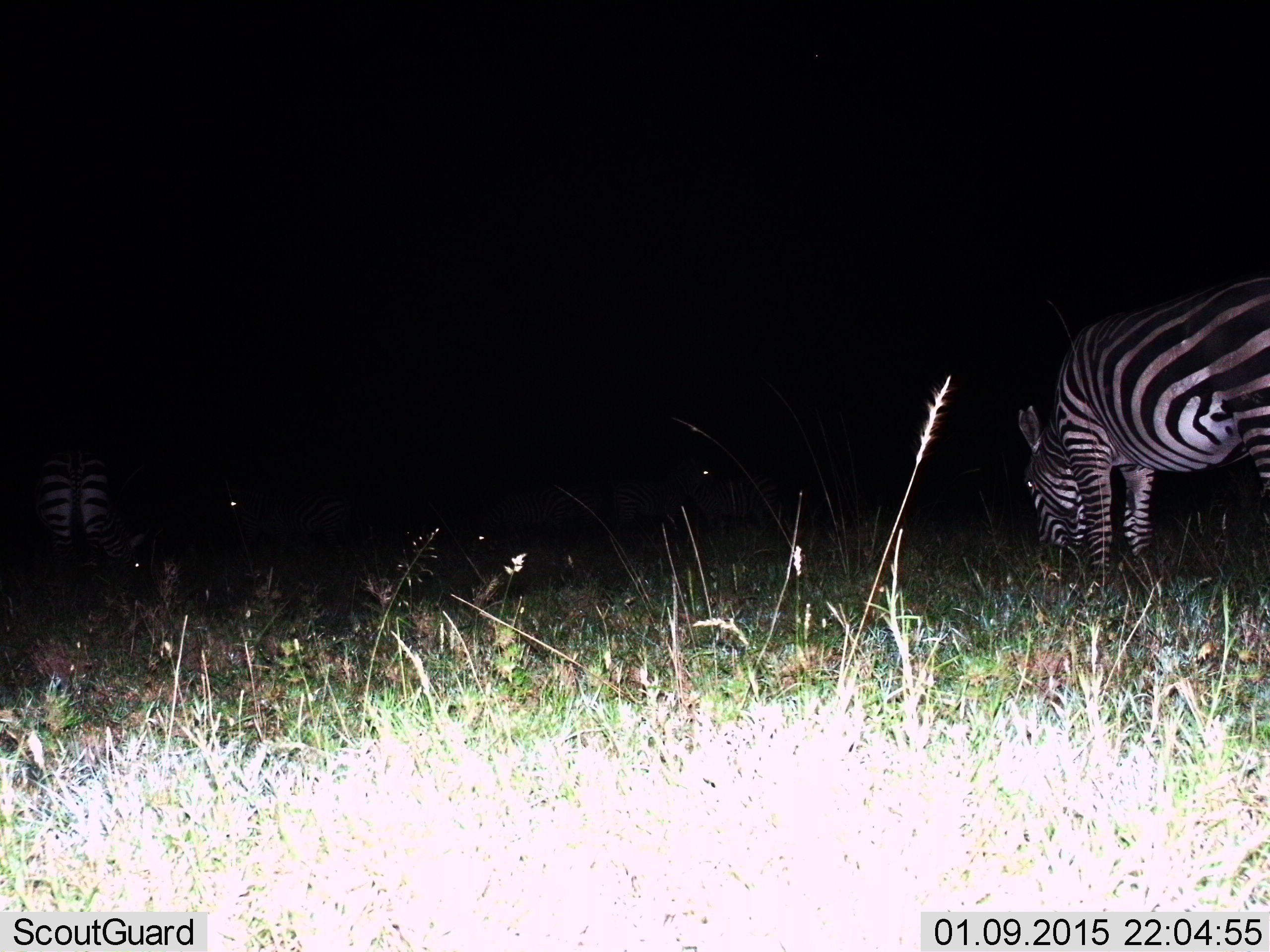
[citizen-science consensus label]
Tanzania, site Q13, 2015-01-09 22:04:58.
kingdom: Animalia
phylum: Chordata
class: Mammalia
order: Perissodactyla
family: Equidae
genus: Equus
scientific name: Equus quagga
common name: plains zebra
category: zebra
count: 2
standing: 50%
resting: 0%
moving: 0%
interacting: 0%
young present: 0%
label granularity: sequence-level